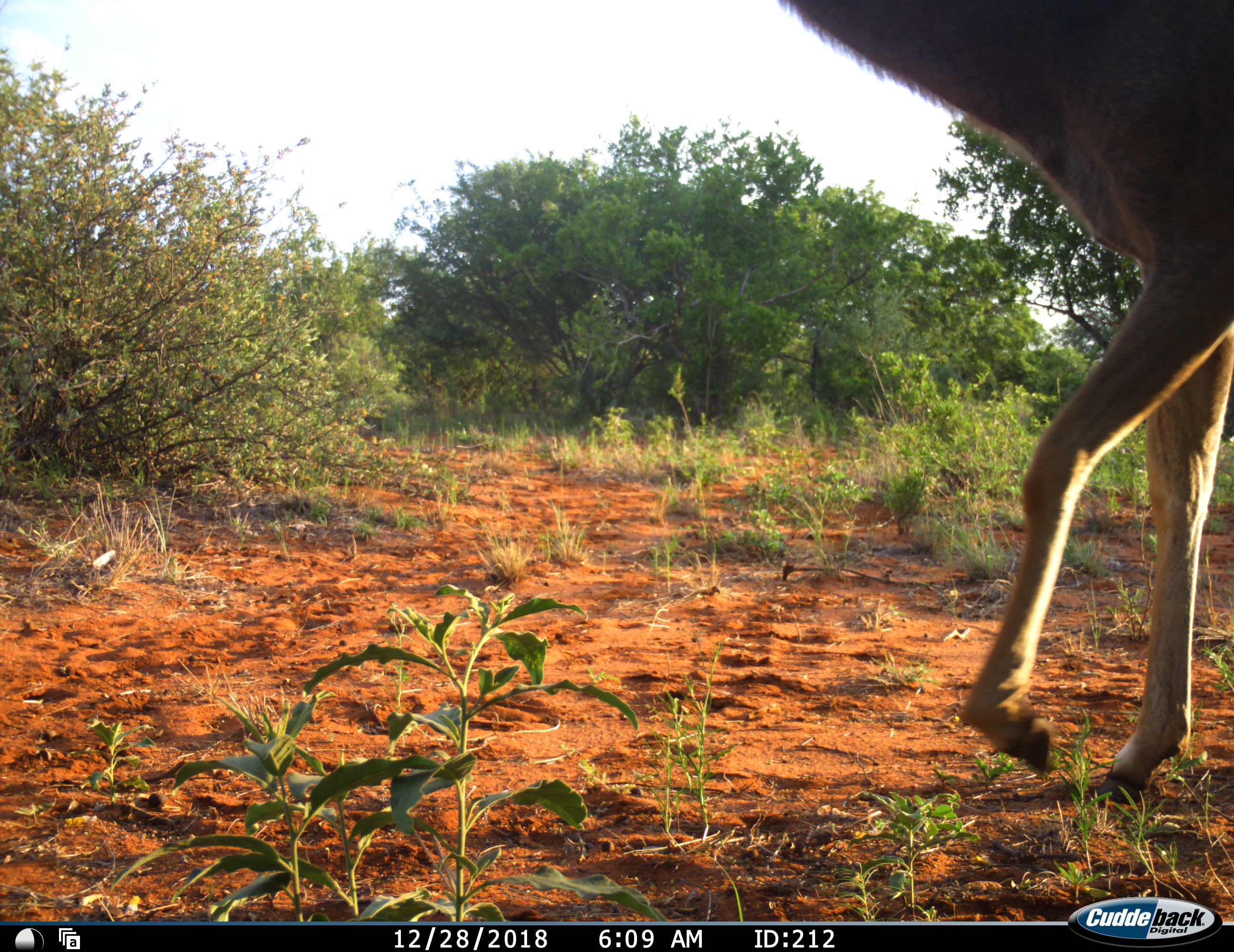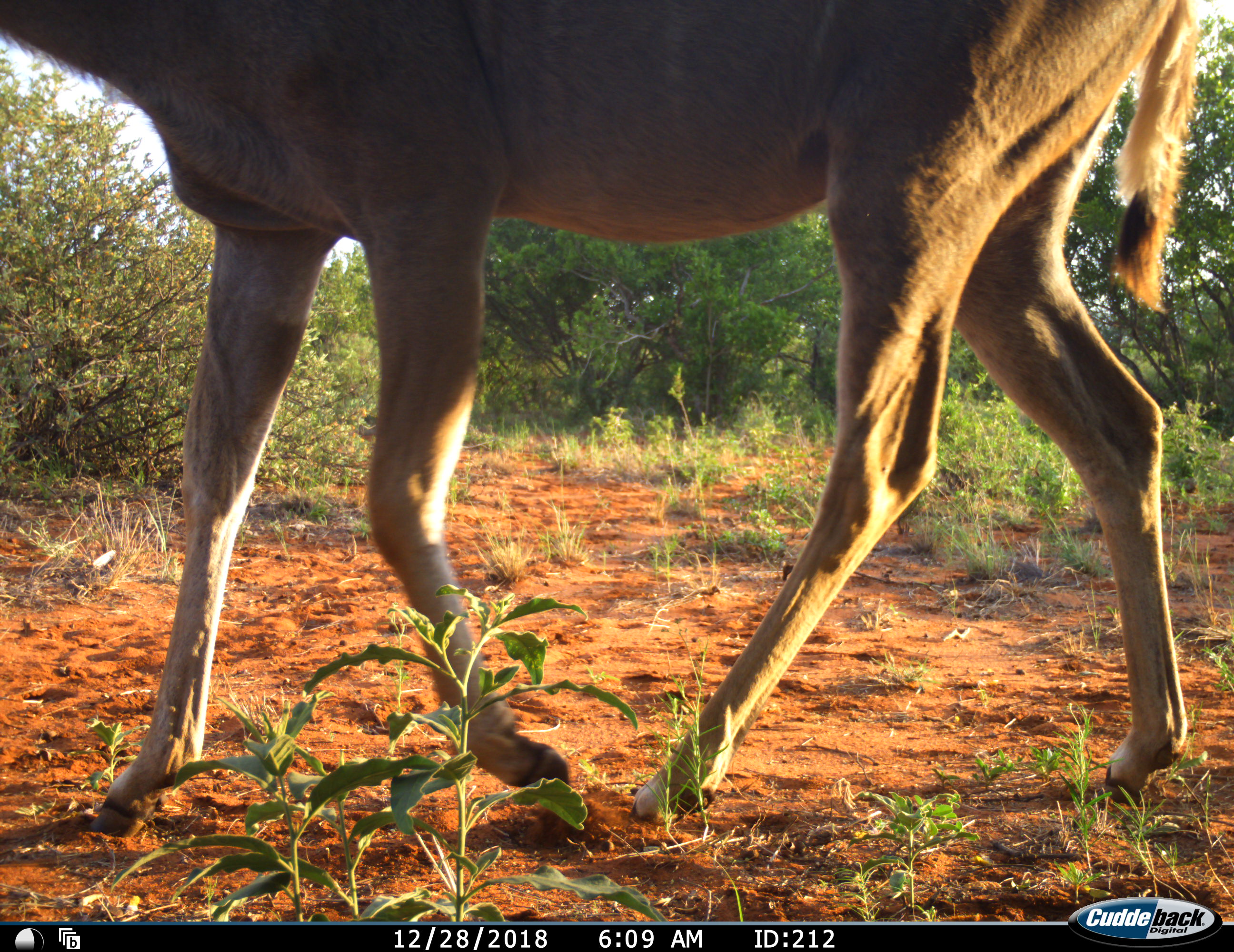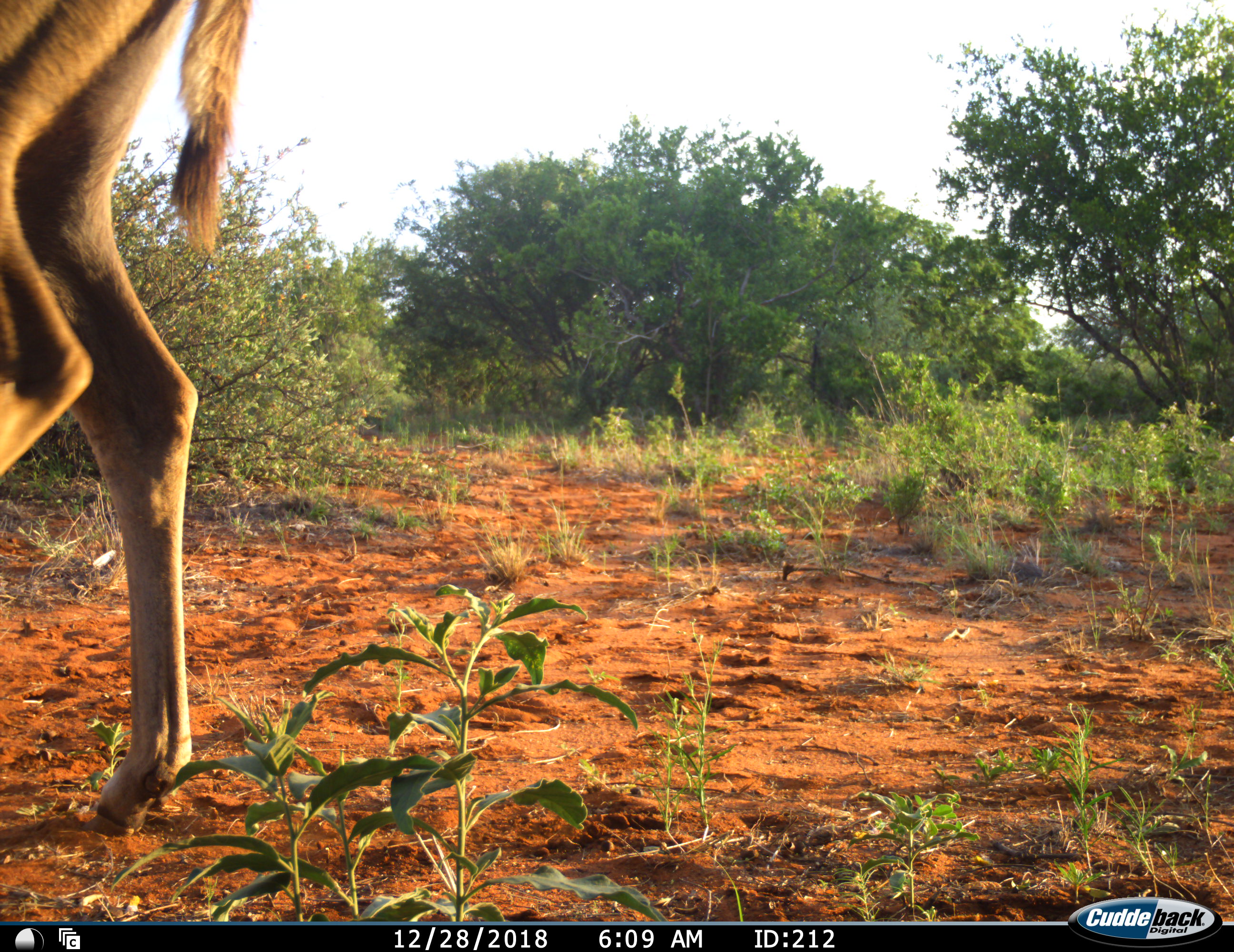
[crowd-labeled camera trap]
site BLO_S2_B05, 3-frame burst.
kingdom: Animalia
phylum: Chordata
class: Mammalia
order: Artiodactyla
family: Bovidae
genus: Tragelaphus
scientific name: Tragelaphus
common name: kudu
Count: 1.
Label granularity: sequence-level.